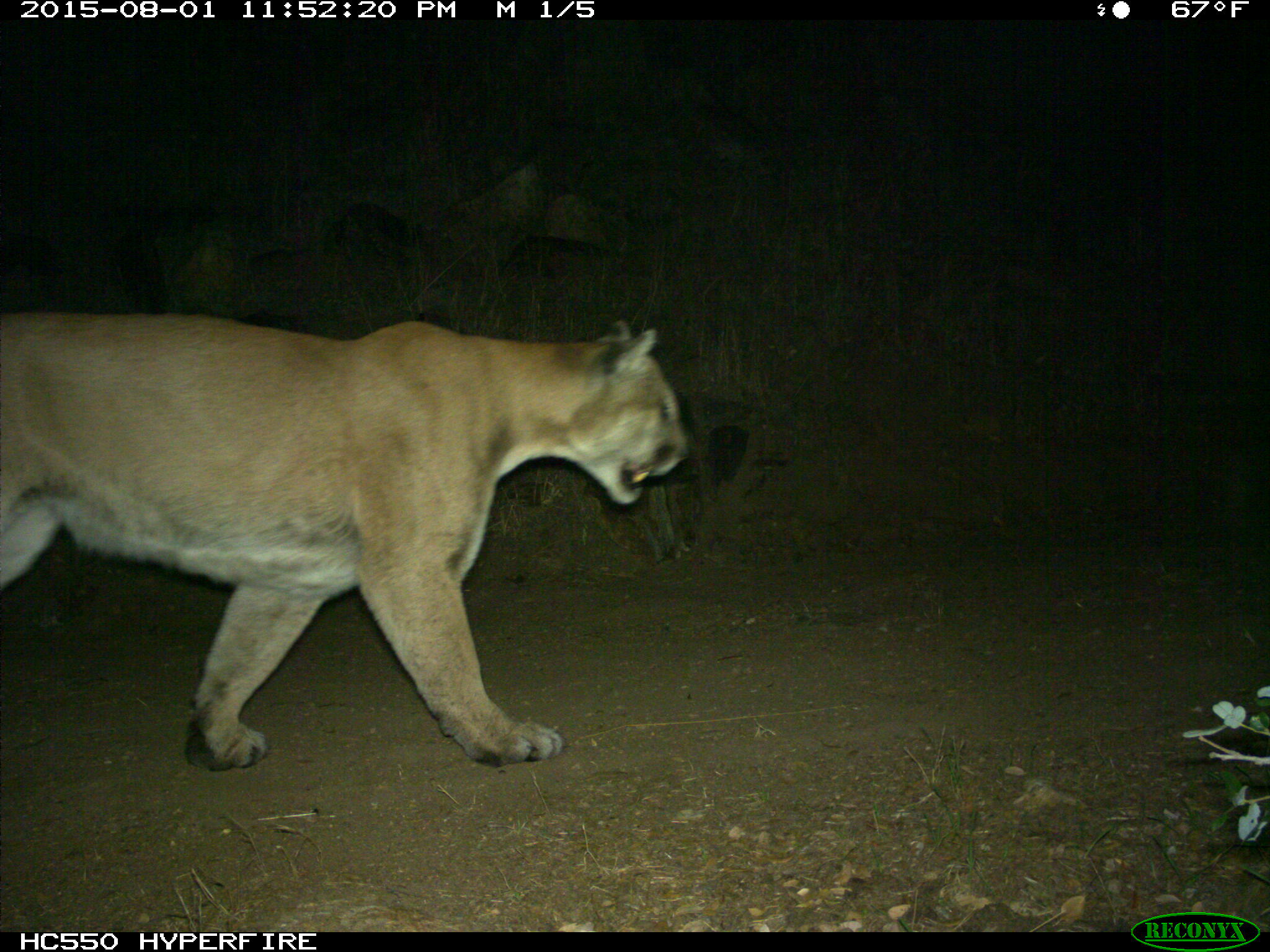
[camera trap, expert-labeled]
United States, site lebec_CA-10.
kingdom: Animalia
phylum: Chordata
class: Mammalia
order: Carnivora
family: Felidae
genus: Puma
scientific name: Puma concolor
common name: mountain lion